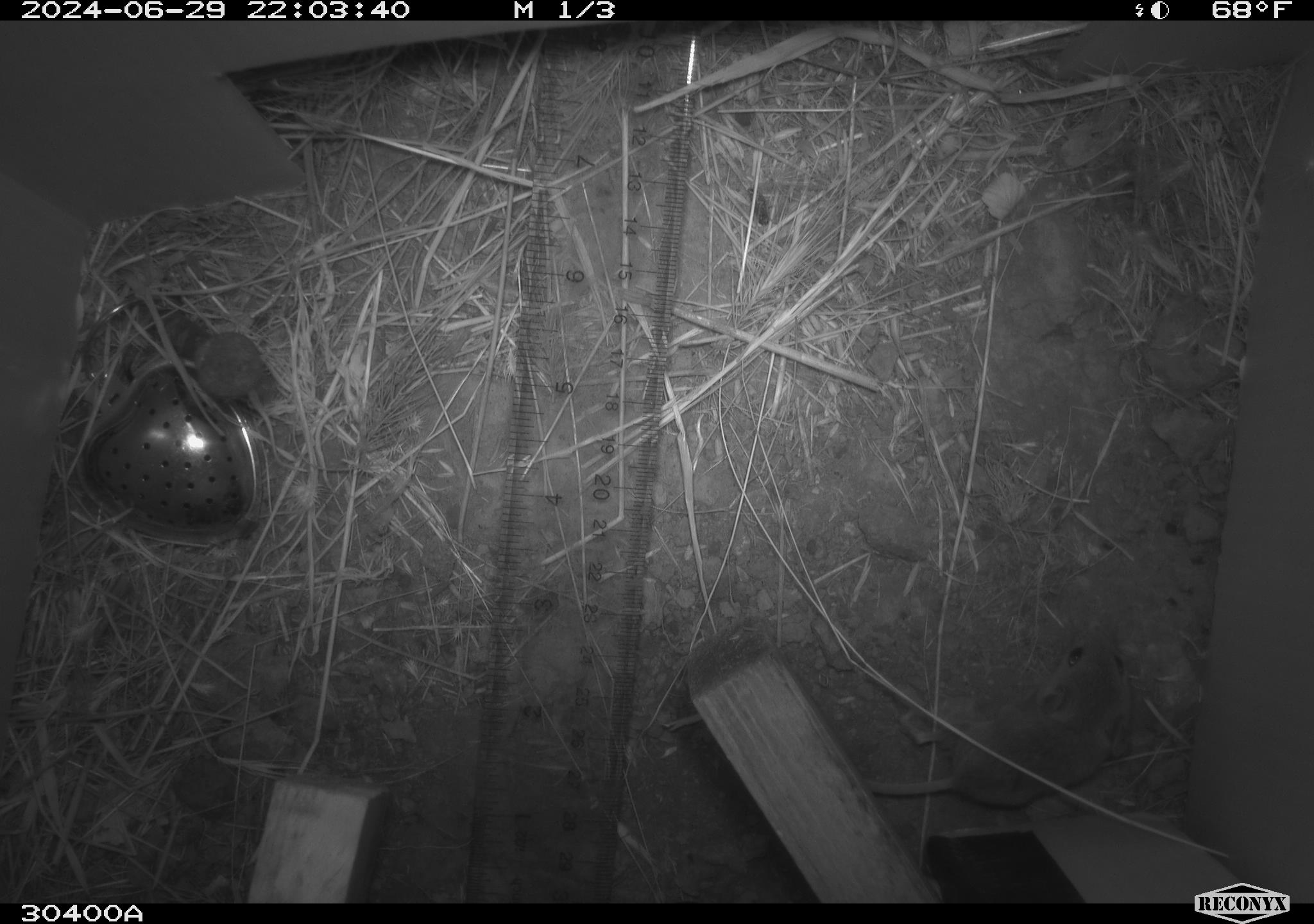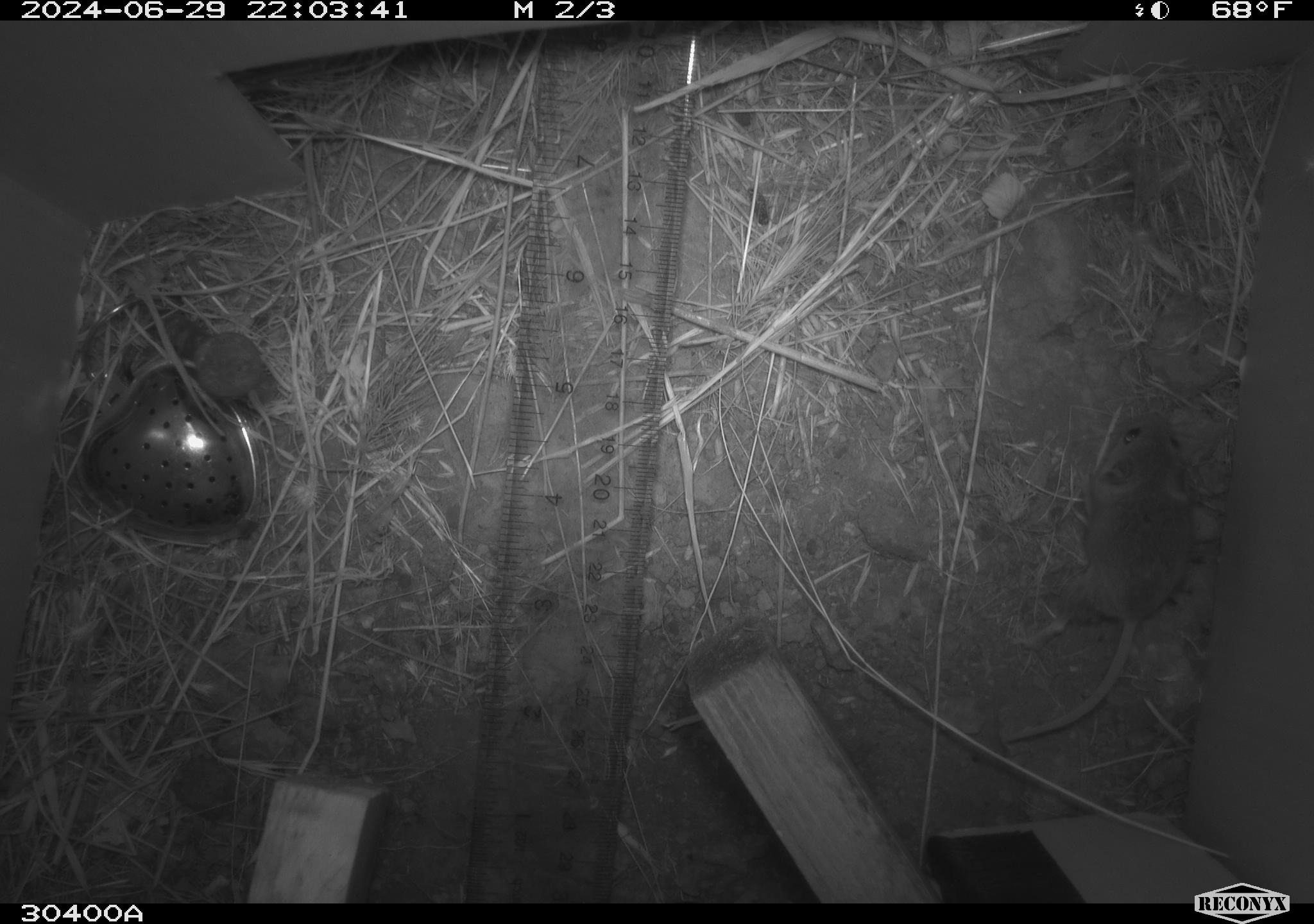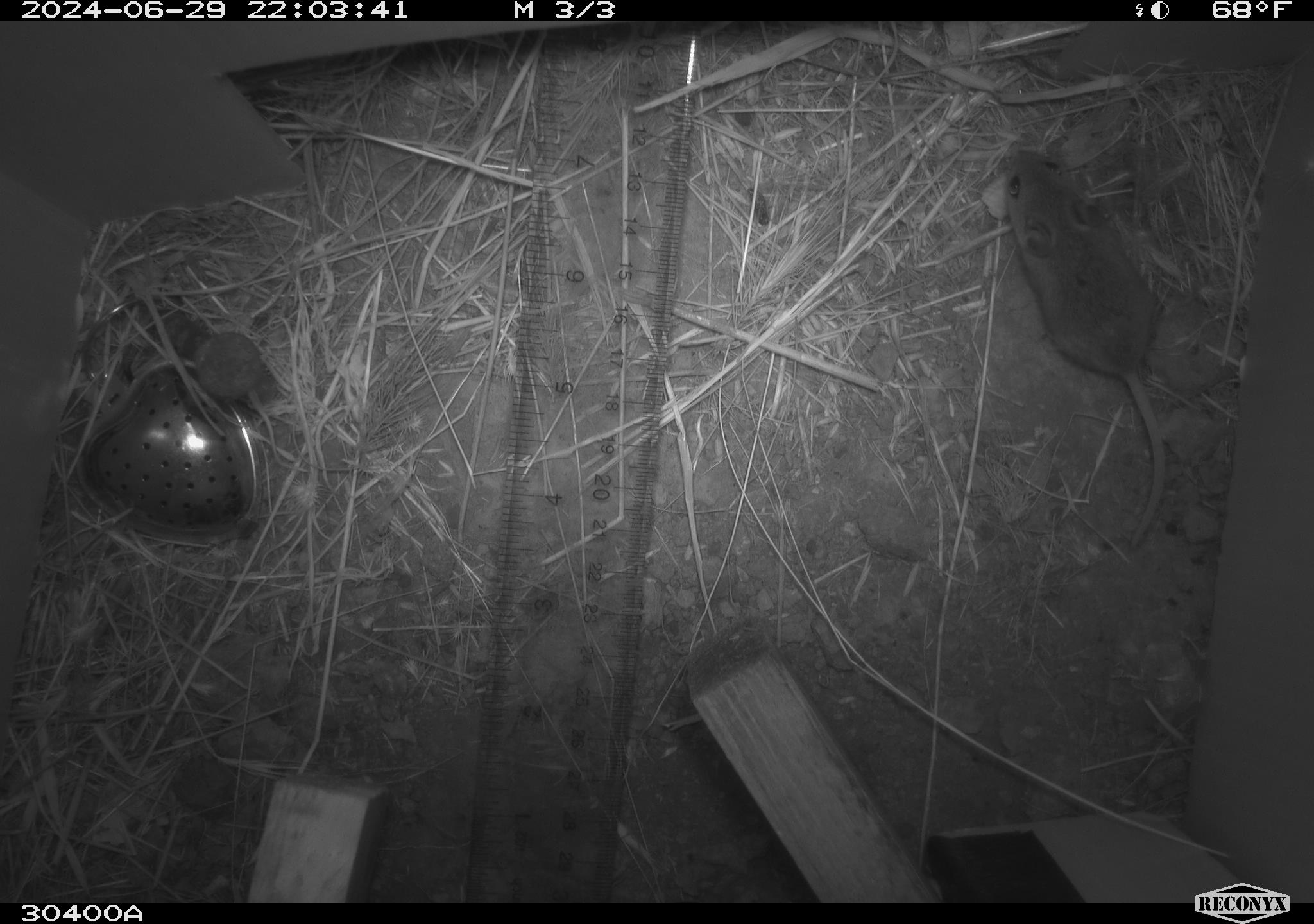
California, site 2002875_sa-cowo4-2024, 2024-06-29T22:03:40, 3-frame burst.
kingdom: Animalia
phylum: Chordata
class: Mammalia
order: Rodentia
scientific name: Rodentia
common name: mouse species